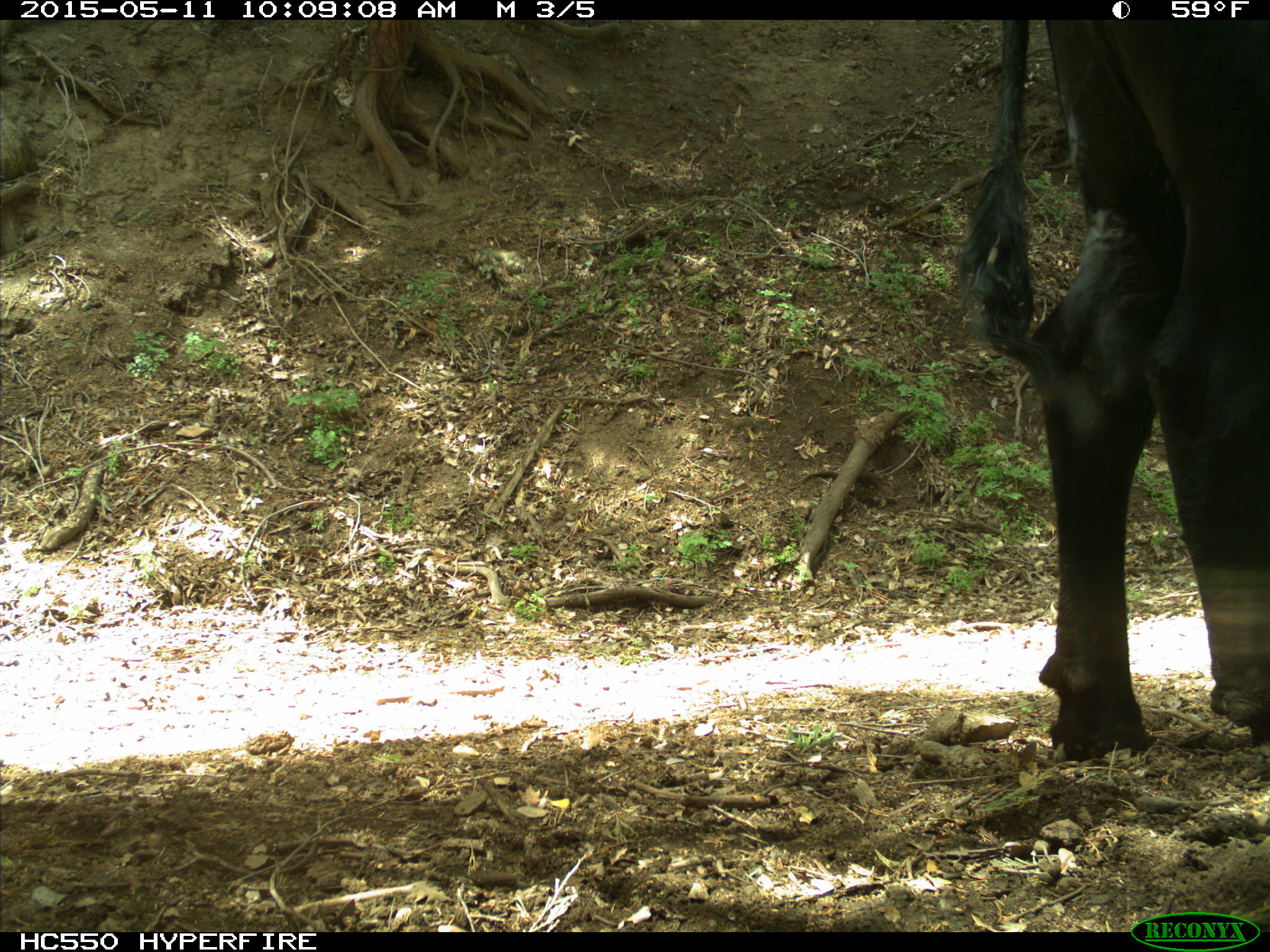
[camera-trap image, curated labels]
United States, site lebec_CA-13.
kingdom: Animalia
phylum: Chordata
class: Mammalia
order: Artiodactyla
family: Bovidae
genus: Bos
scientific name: Bos taurus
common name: domestic cow